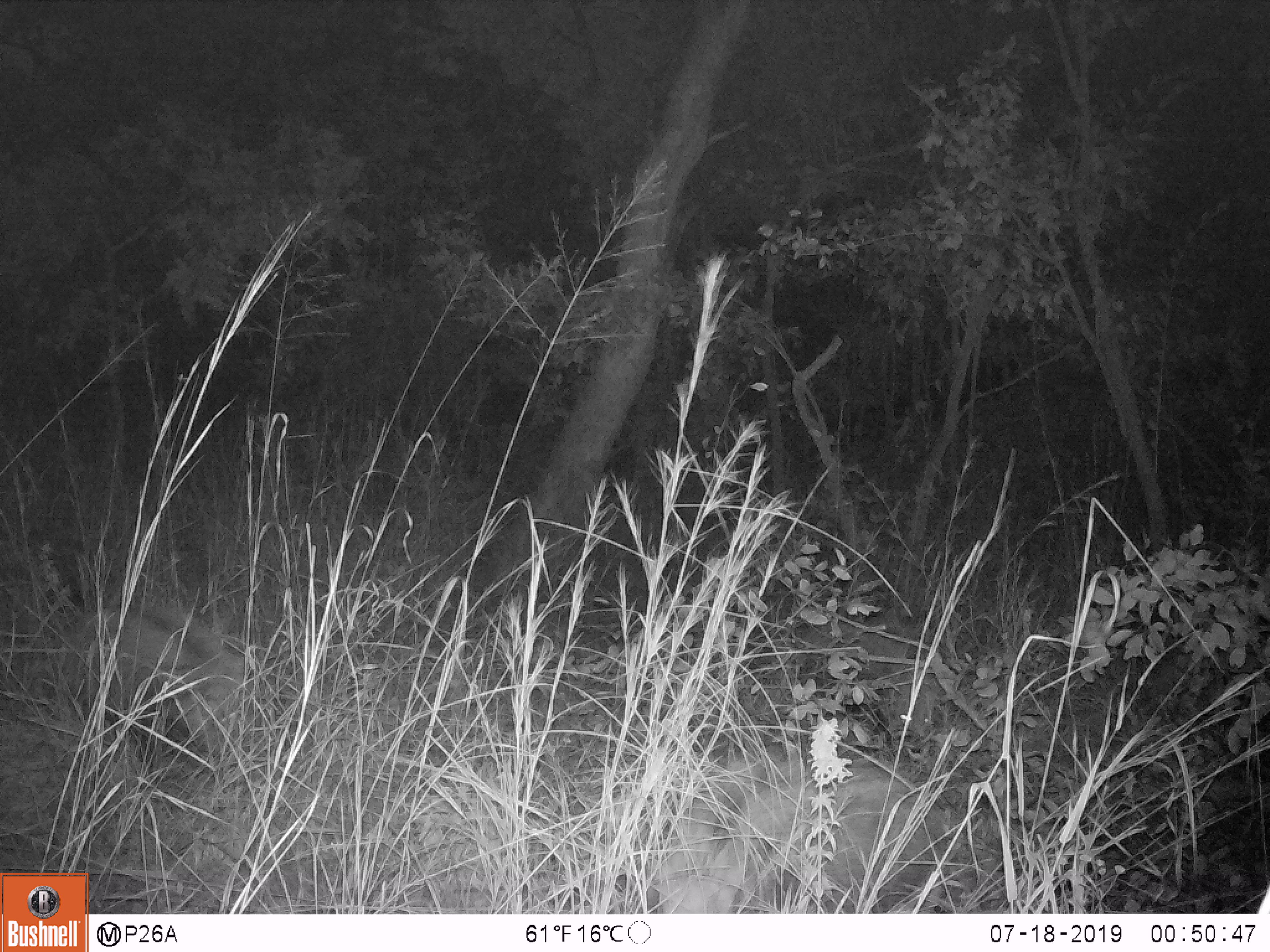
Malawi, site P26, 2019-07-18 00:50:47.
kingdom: Animalia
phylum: Chordata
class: Mammalia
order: Artiodactyla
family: Suidae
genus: Potamochoerus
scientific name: Potamochoerus larvatus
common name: bushpig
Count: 3.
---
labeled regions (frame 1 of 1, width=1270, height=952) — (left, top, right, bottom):
bushpig: (643, 760, 951, 913); (53, 580, 267, 773); (781, 595, 944, 745)